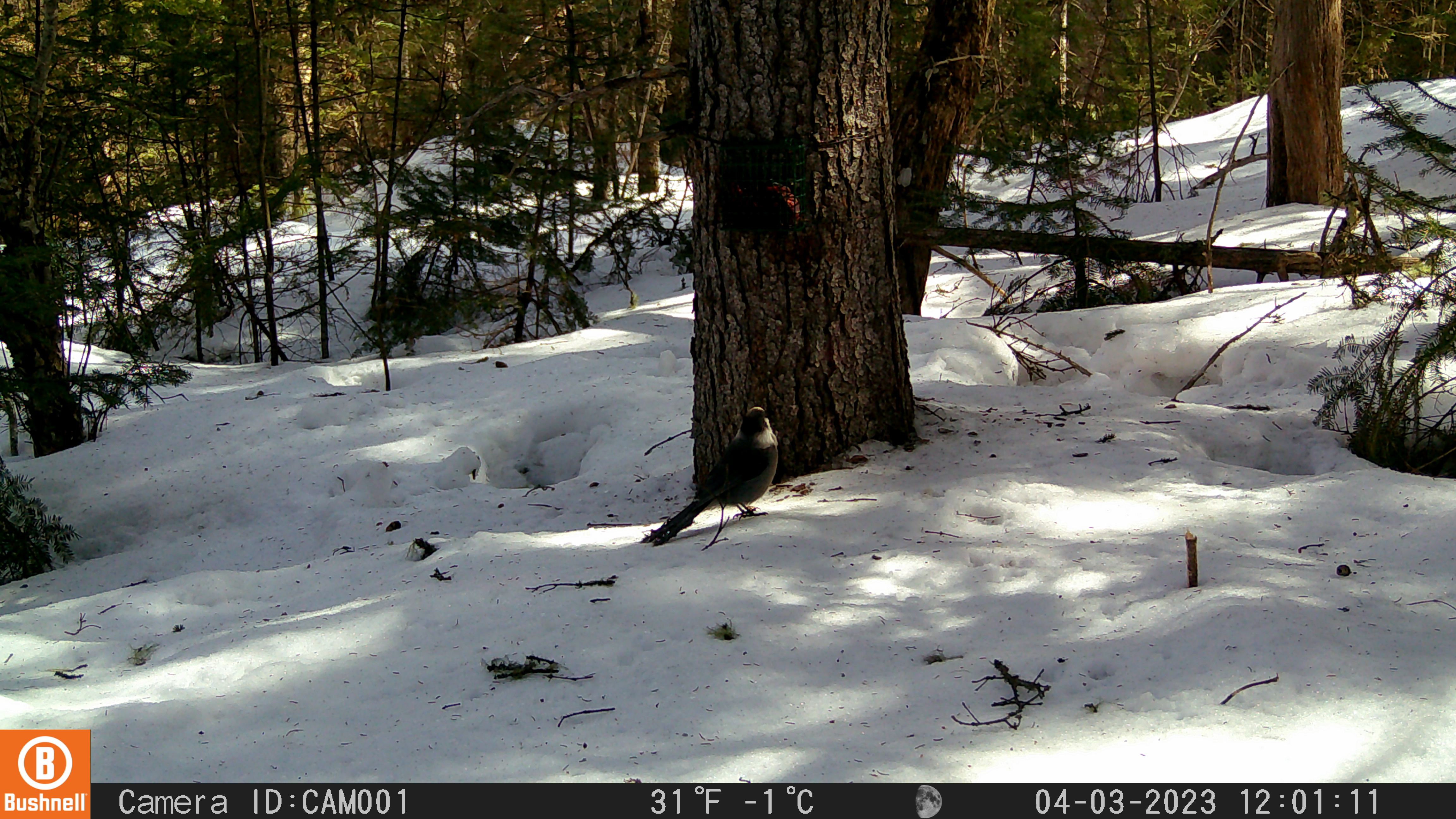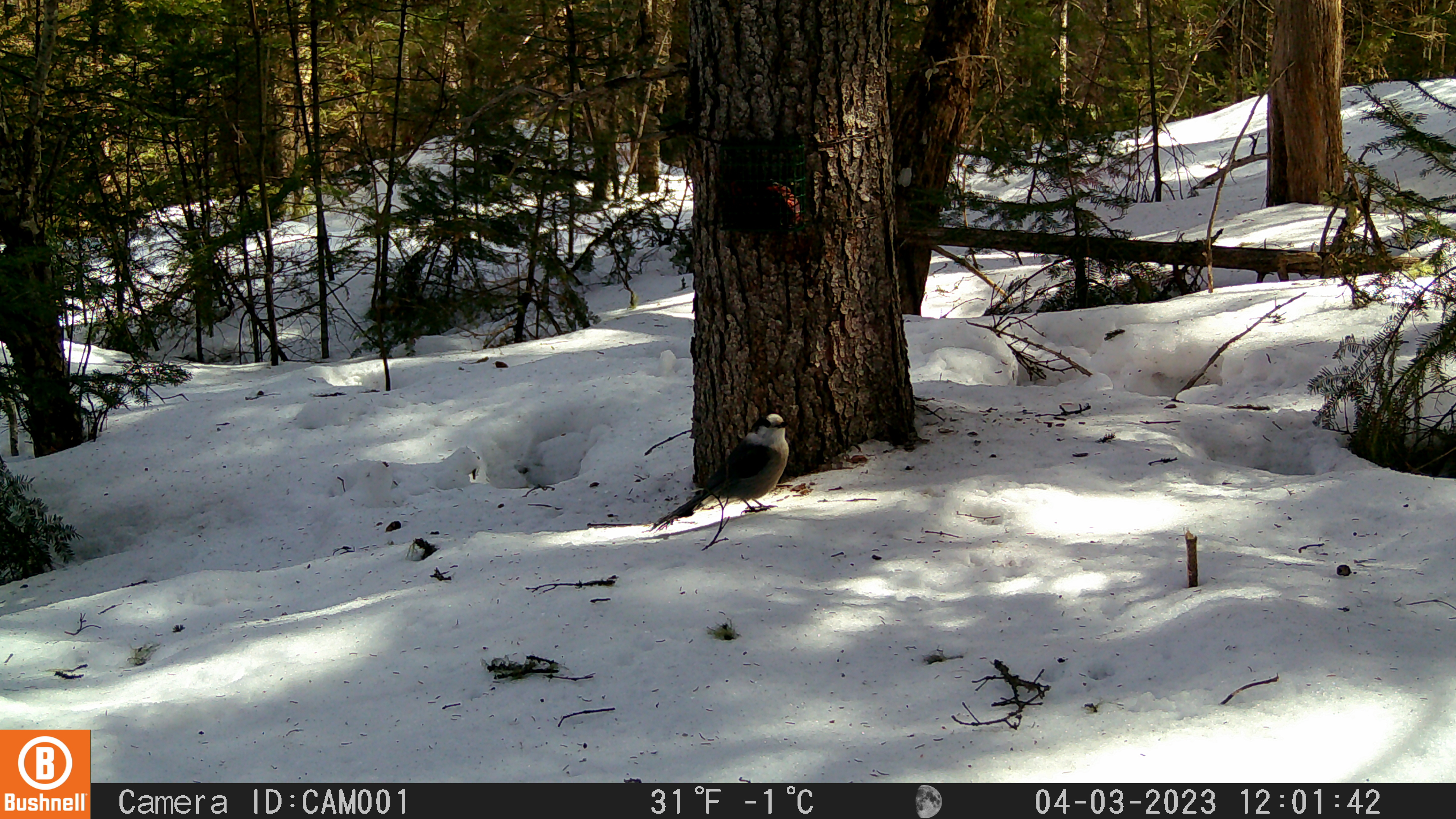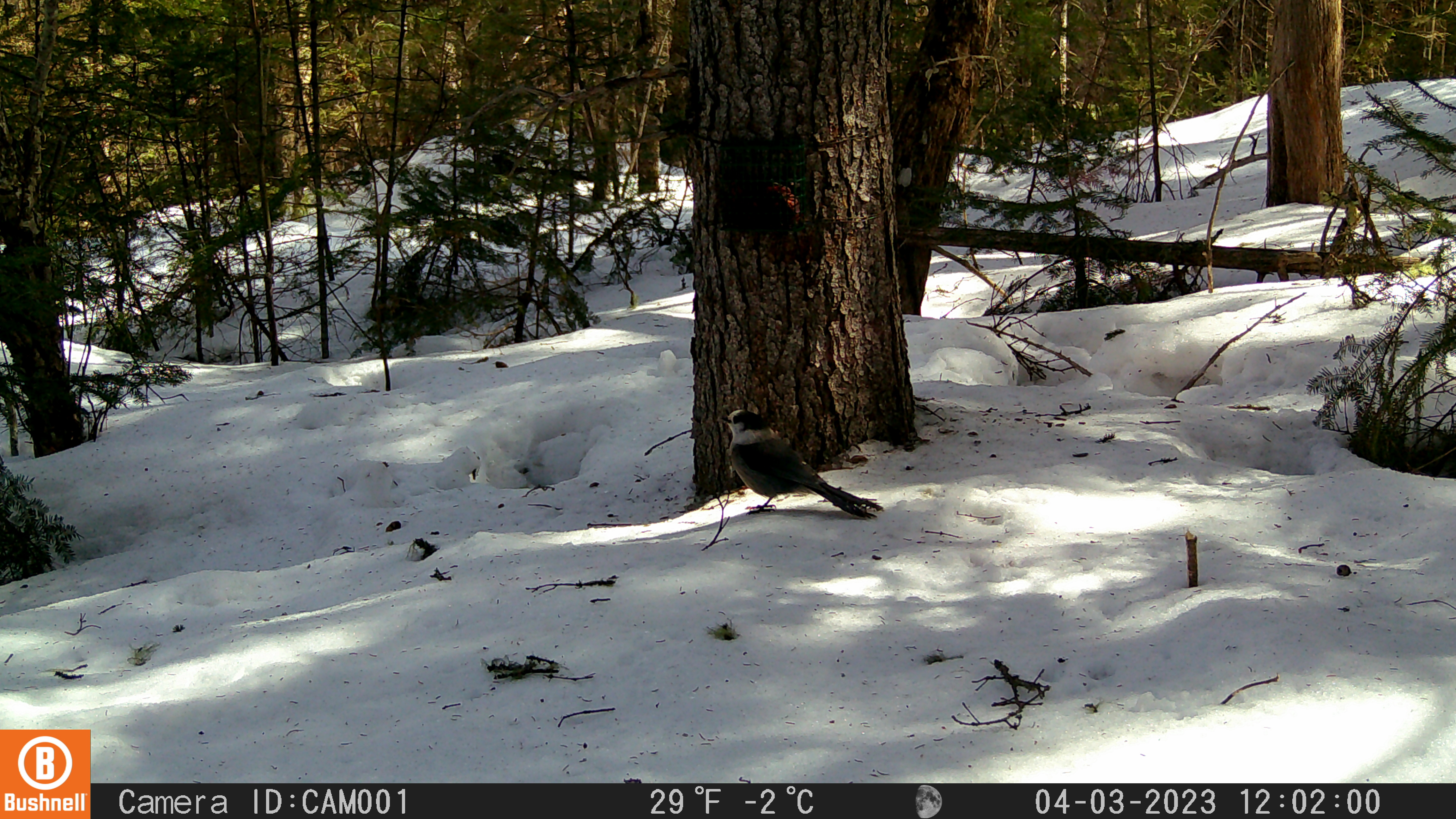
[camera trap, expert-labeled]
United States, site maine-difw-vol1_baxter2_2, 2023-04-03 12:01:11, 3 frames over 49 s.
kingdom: Animalia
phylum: Chordata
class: Aves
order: Passeriformes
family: Corvidae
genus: Perisoreus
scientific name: Perisoreus canadensis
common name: canada jay